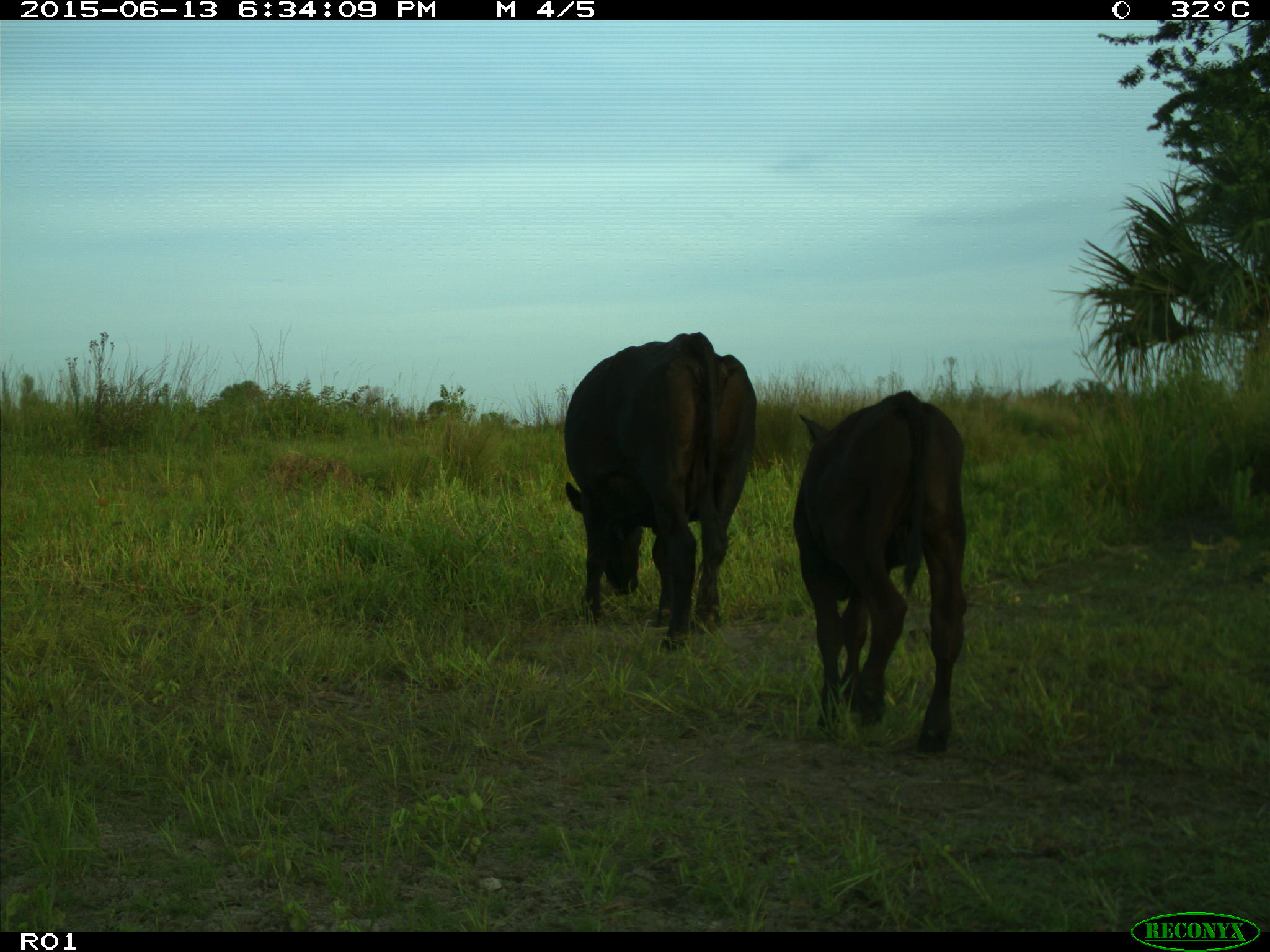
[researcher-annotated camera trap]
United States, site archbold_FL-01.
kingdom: Animalia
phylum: Chordata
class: Mammalia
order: Artiodactyla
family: Bovidae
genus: Bos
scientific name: Bos taurus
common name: domestic cow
Bos taurus (domestic cow).